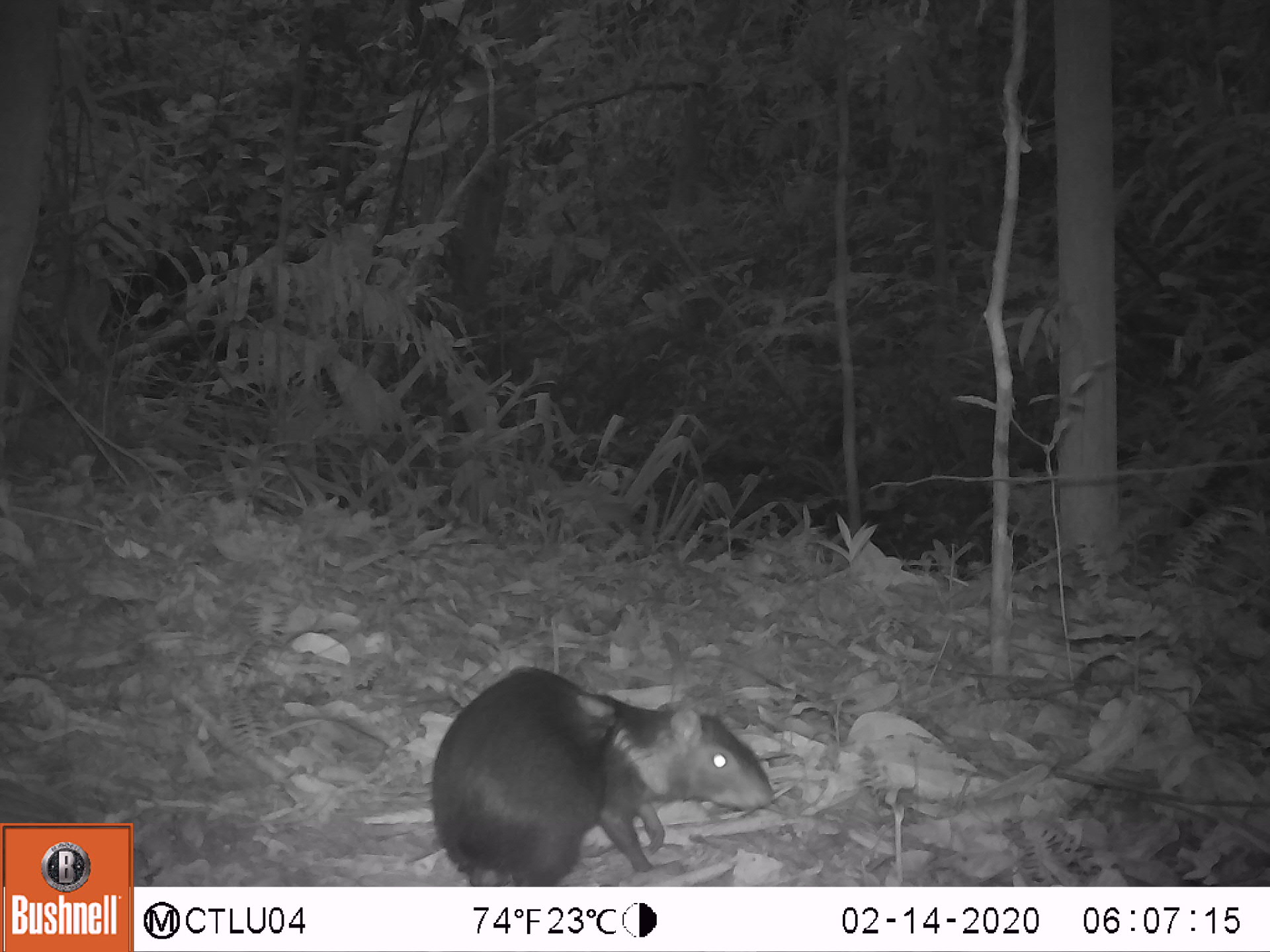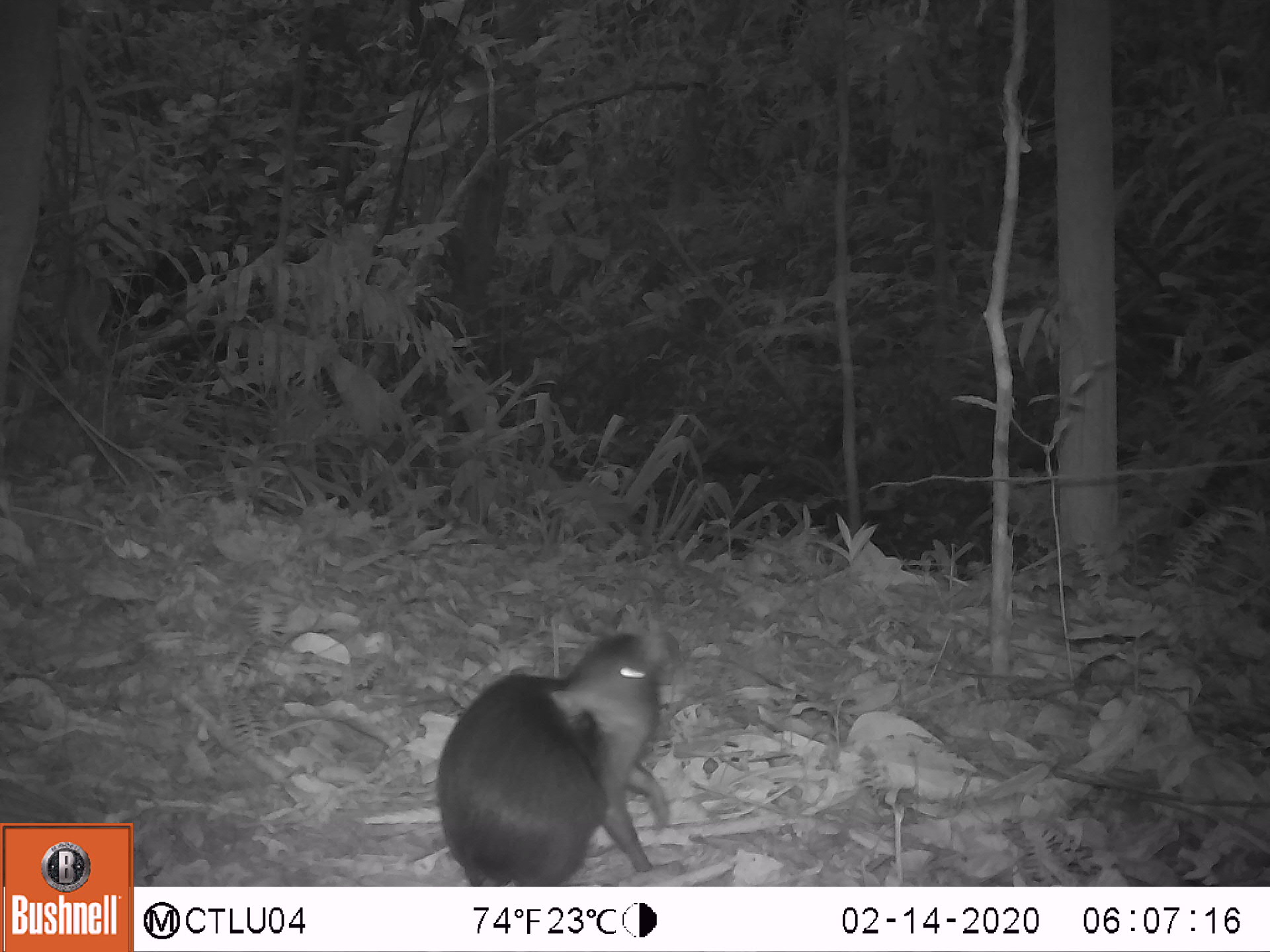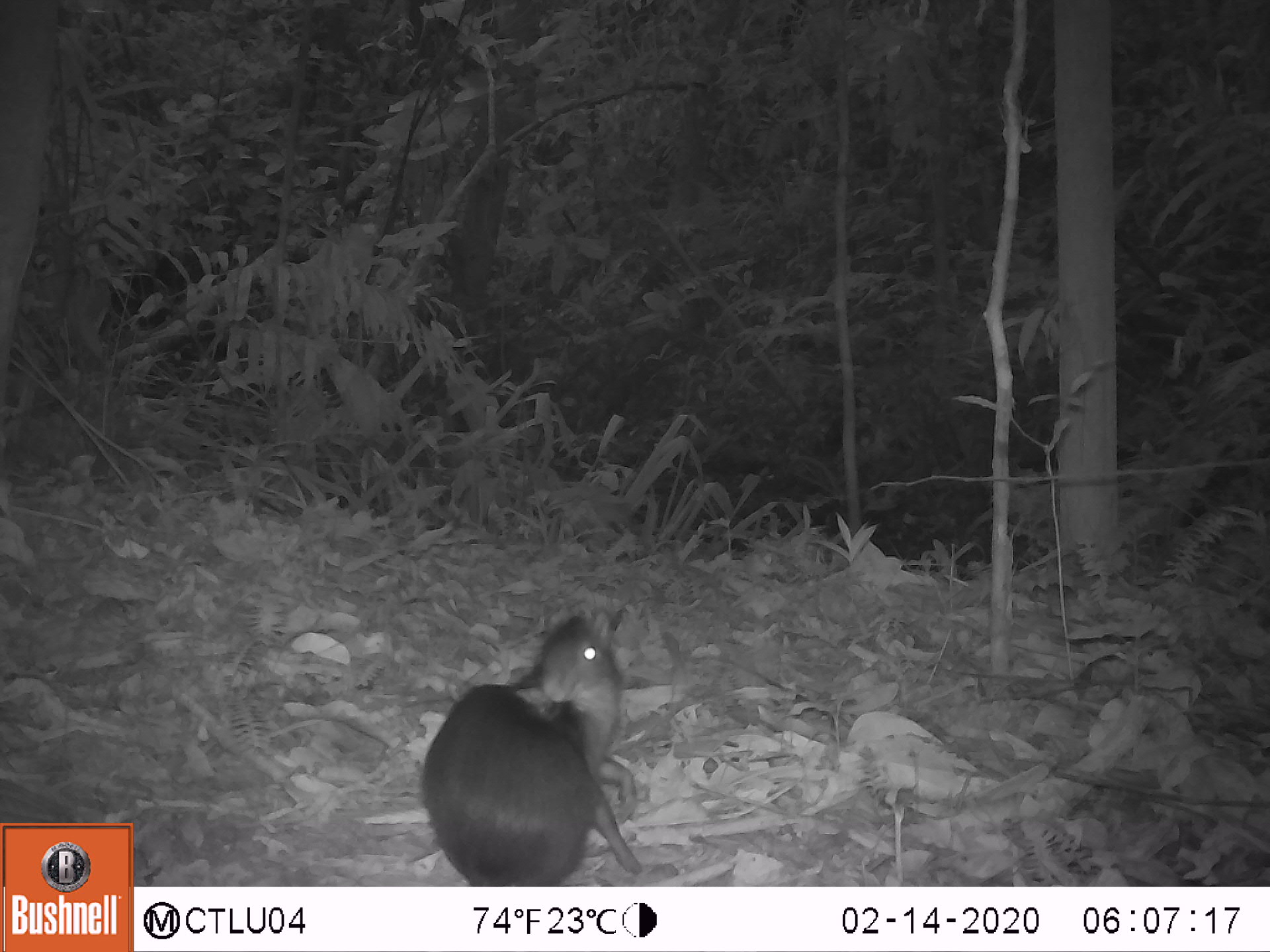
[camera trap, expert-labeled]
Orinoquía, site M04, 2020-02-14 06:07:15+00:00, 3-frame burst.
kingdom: Animalia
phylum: Chordata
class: Mammalia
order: Rodentia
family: Dasyproctidae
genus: Dasyprocta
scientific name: Dasyprocta fuliginosa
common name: black agouti